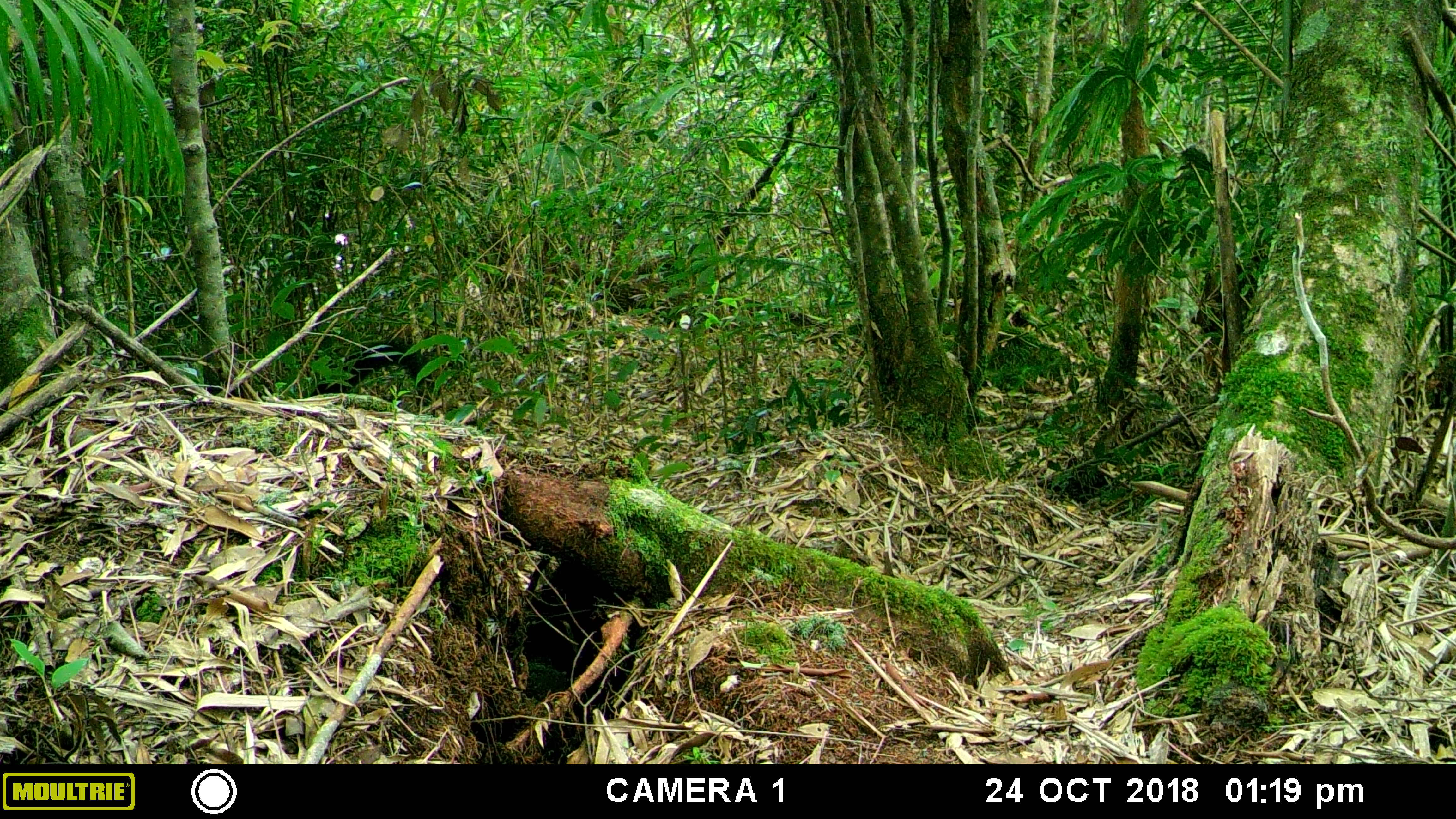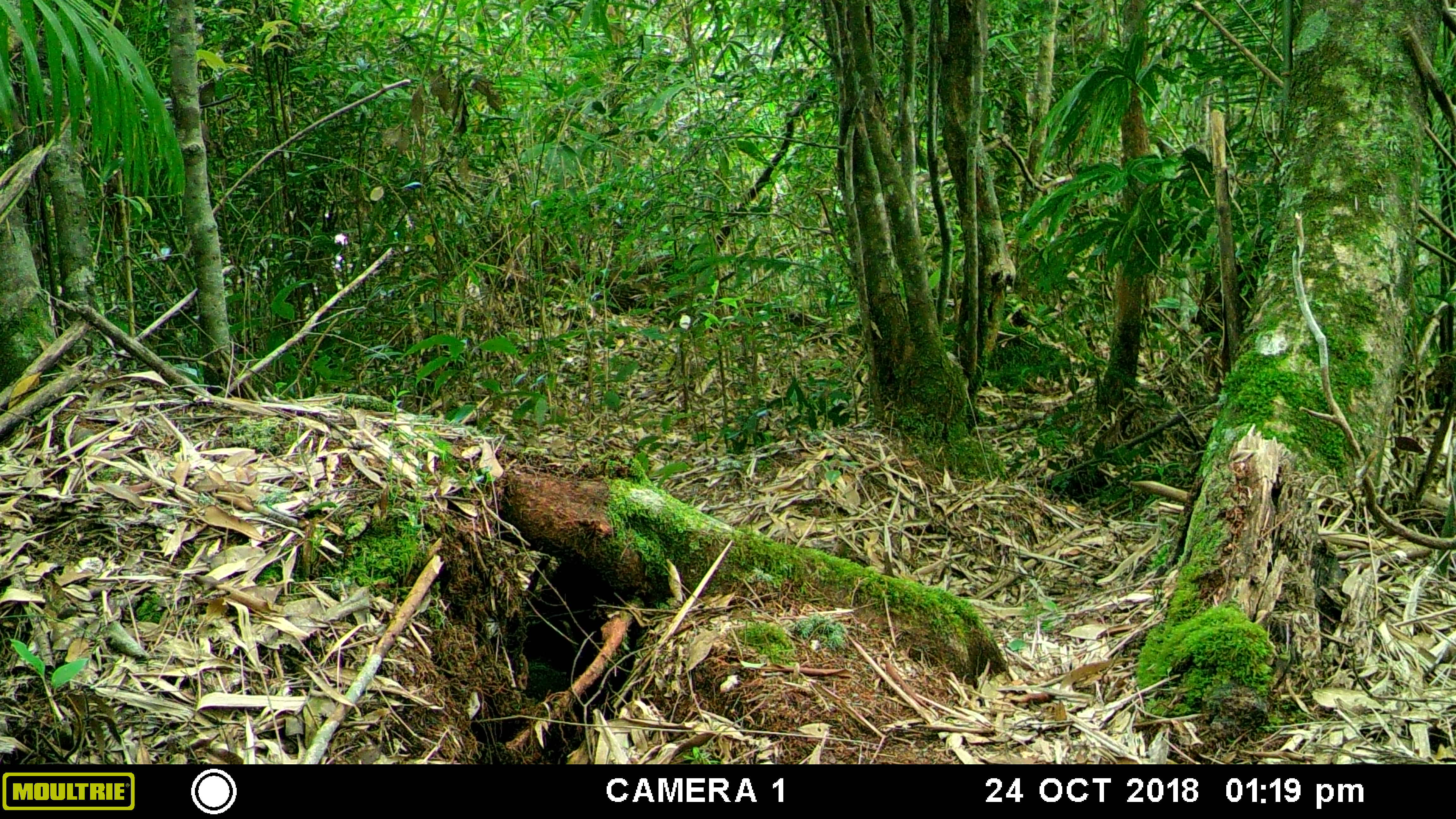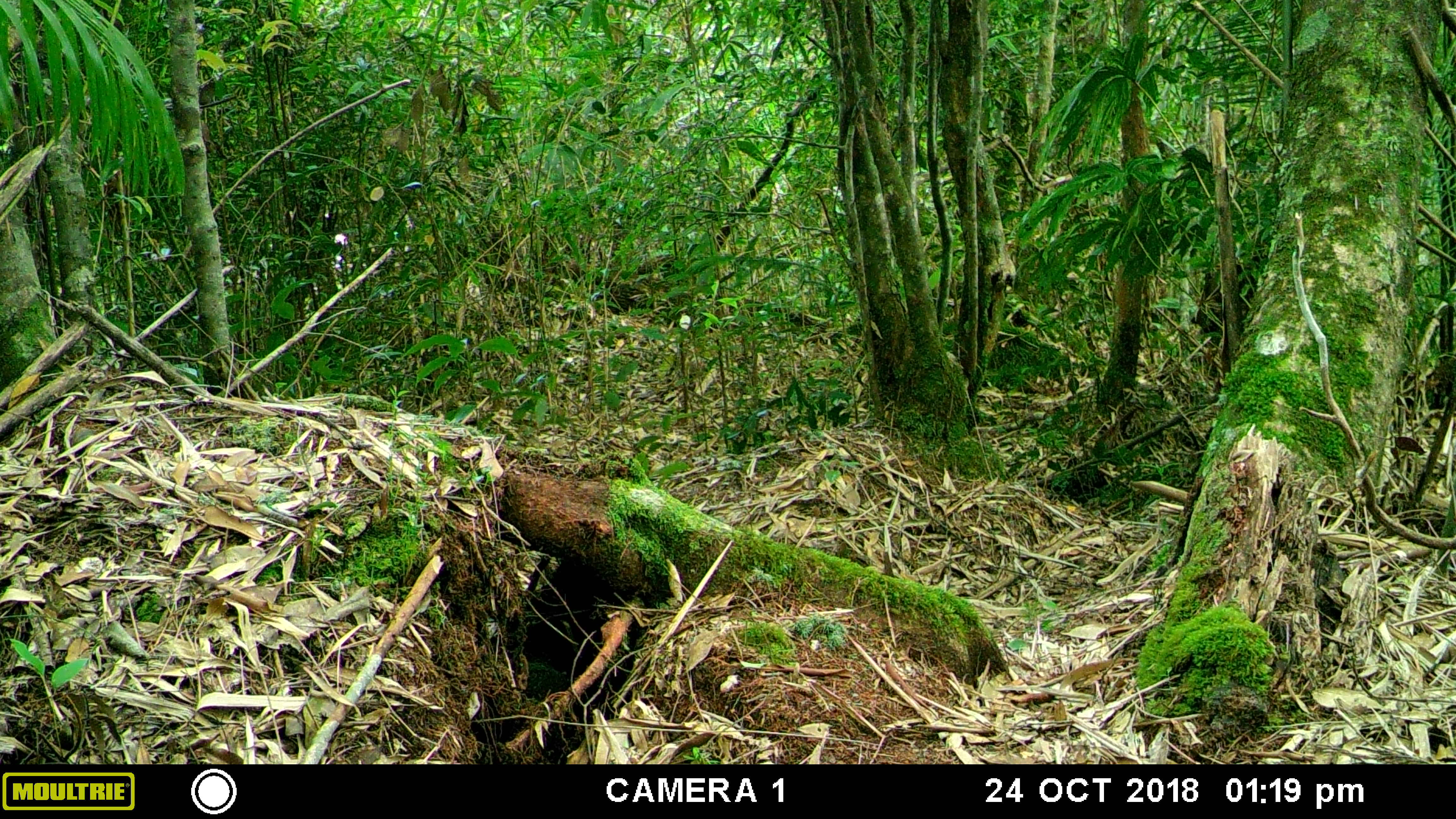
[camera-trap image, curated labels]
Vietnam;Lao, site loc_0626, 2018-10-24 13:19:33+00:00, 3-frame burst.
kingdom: Animalia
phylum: Chordata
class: Mammalia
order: Carnivora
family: Mustelidae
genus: Martes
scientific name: Martes flavigula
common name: yellow-throated marten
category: yellow throated marten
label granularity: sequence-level